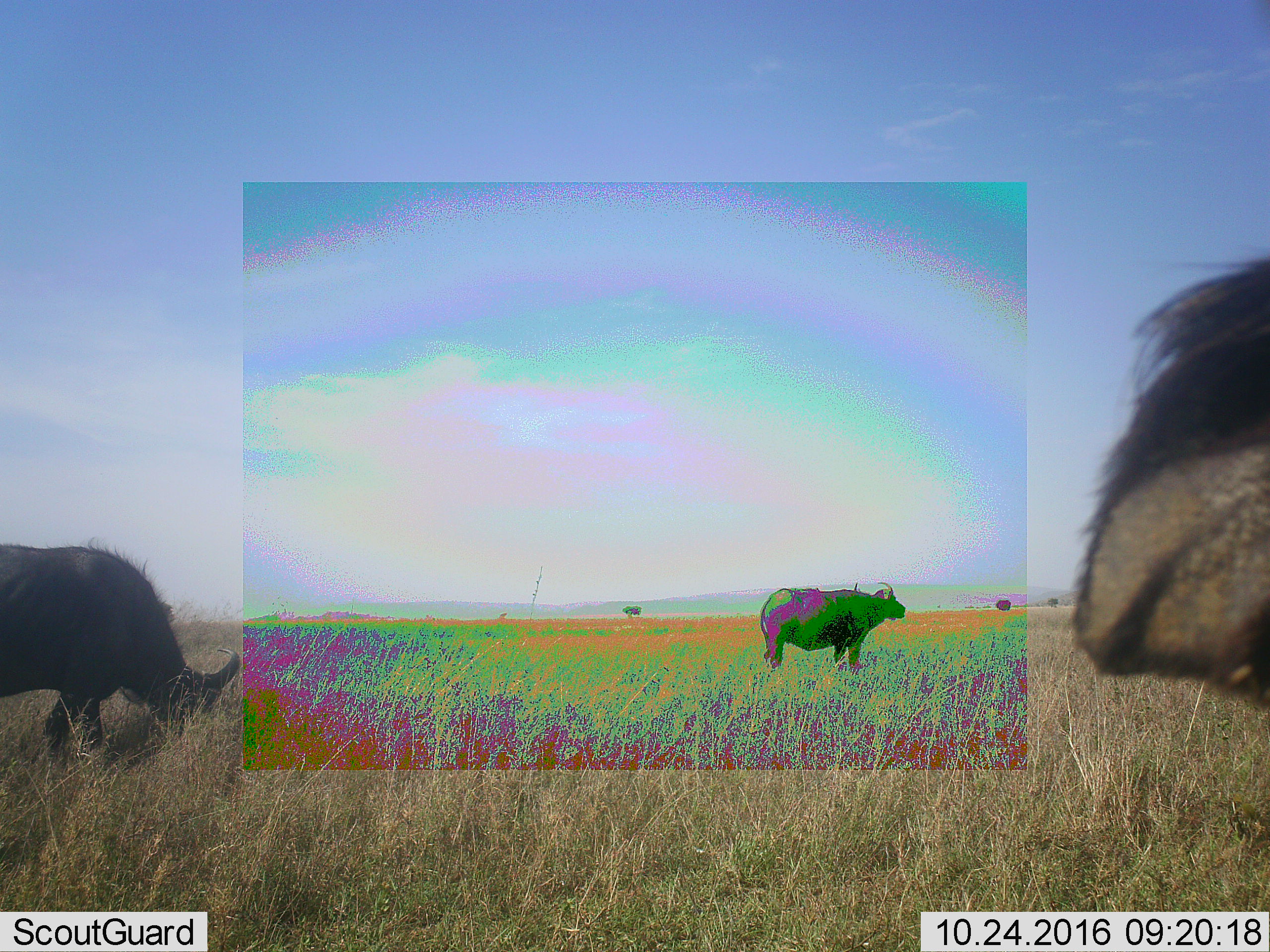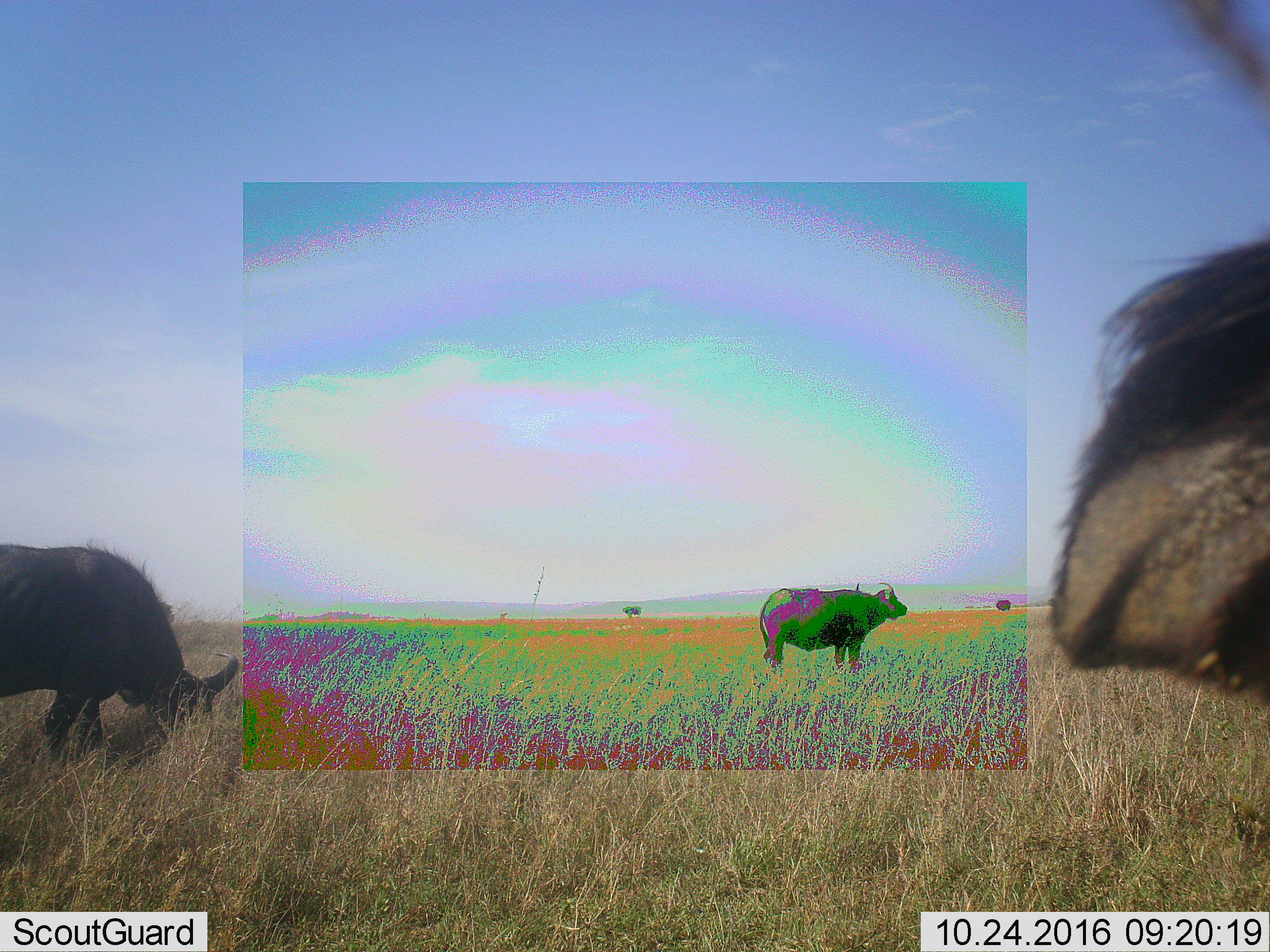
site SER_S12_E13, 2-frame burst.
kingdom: Animalia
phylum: Chordata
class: Mammalia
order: Artiodactyla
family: Bovidae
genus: Syncerus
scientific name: Syncerus caffer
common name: african buffalo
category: buffalo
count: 4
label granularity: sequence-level